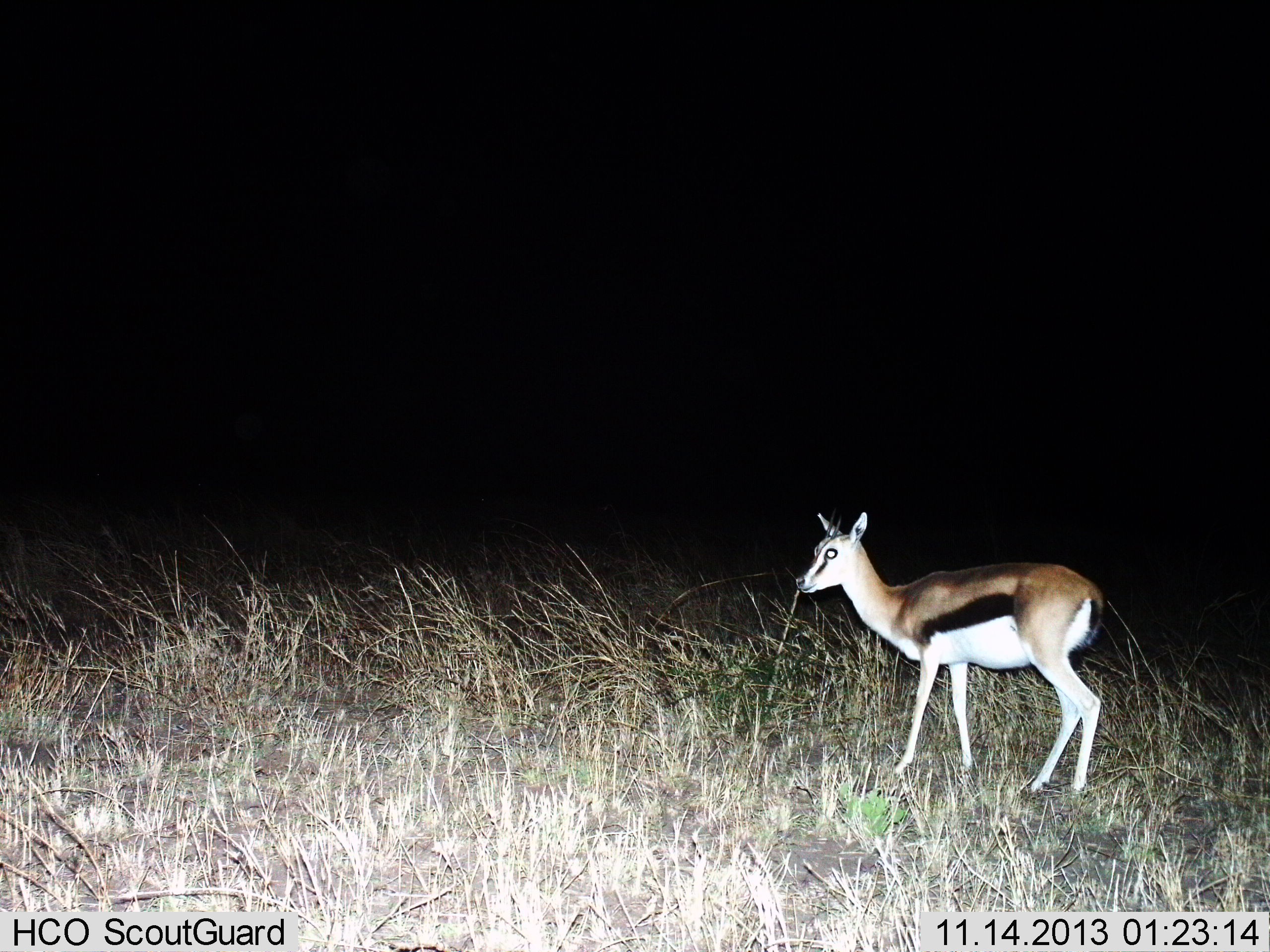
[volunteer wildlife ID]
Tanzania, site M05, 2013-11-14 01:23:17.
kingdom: Animalia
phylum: Chordata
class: Mammalia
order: Artiodactyla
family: Bovidae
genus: Eudorcas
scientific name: Eudorcas thomsonii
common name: thomson's gazelle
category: gazellethomsons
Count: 1.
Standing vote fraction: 98%.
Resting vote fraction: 0%.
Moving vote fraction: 5%.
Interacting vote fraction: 0%.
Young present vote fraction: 5%.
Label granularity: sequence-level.